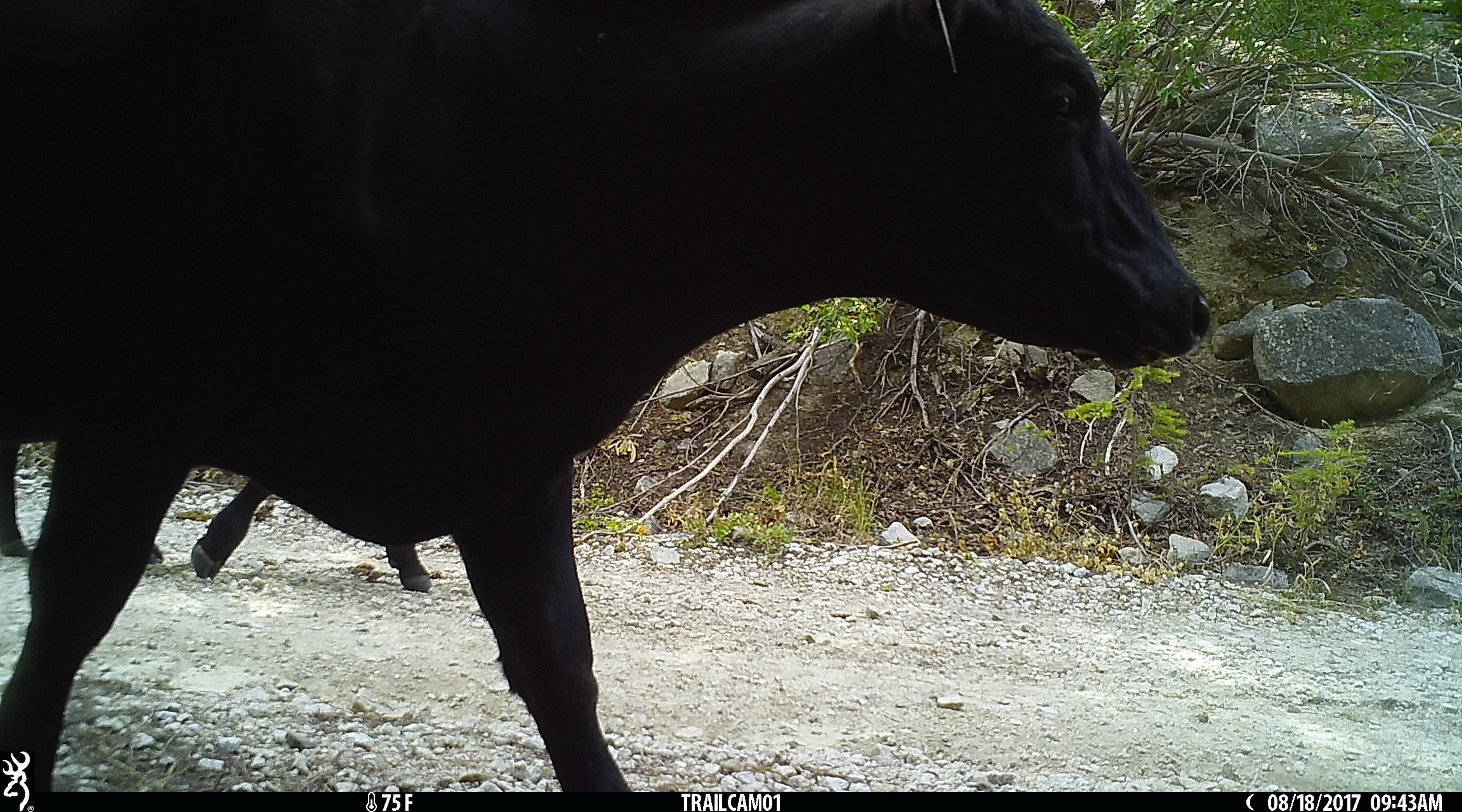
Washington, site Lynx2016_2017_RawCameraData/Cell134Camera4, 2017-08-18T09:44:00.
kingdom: Animalia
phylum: Chordata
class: Mammalia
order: Artiodactyla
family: Bovidae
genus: Bos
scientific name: Bos taurus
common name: domestic cattle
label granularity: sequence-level